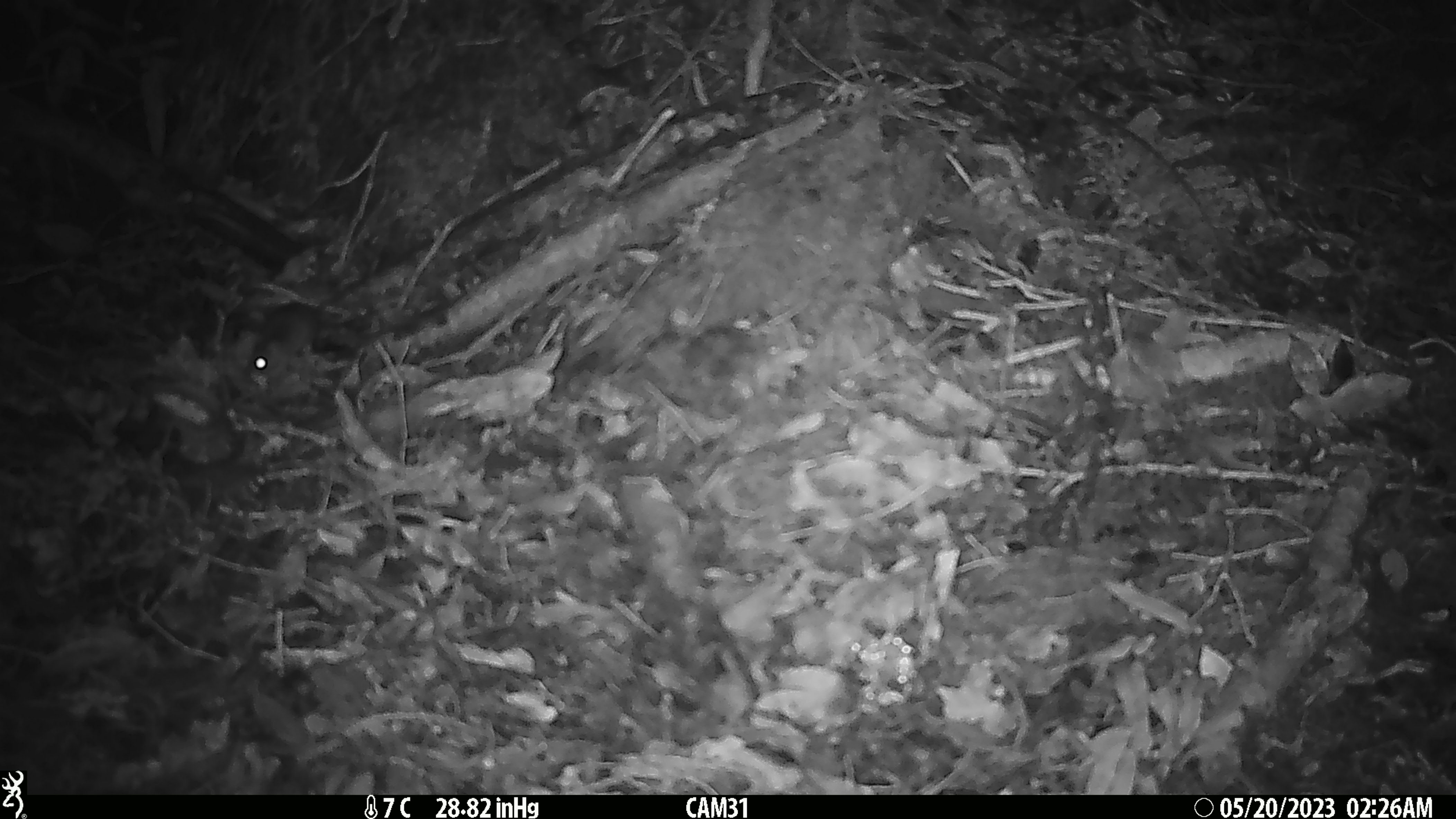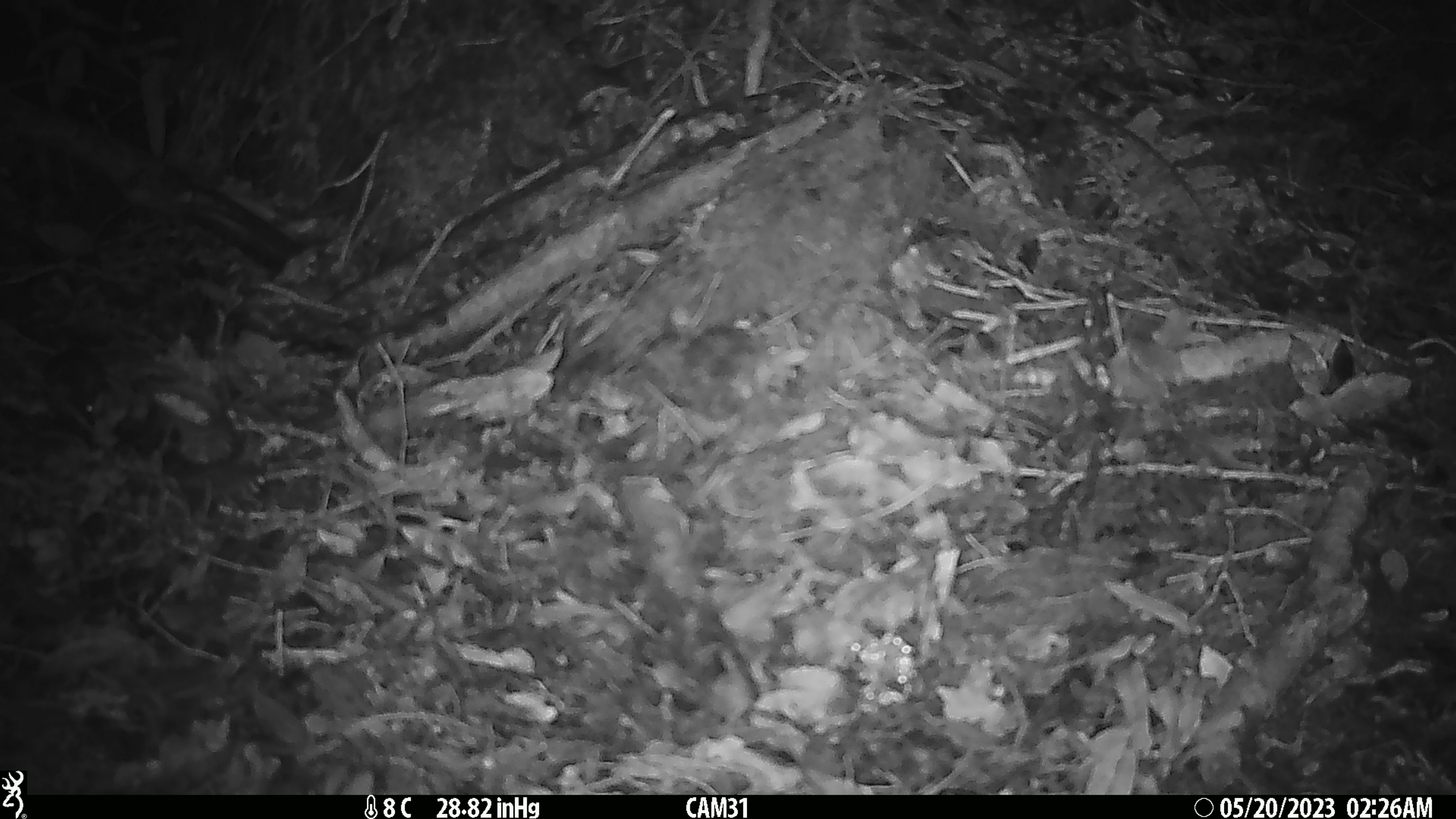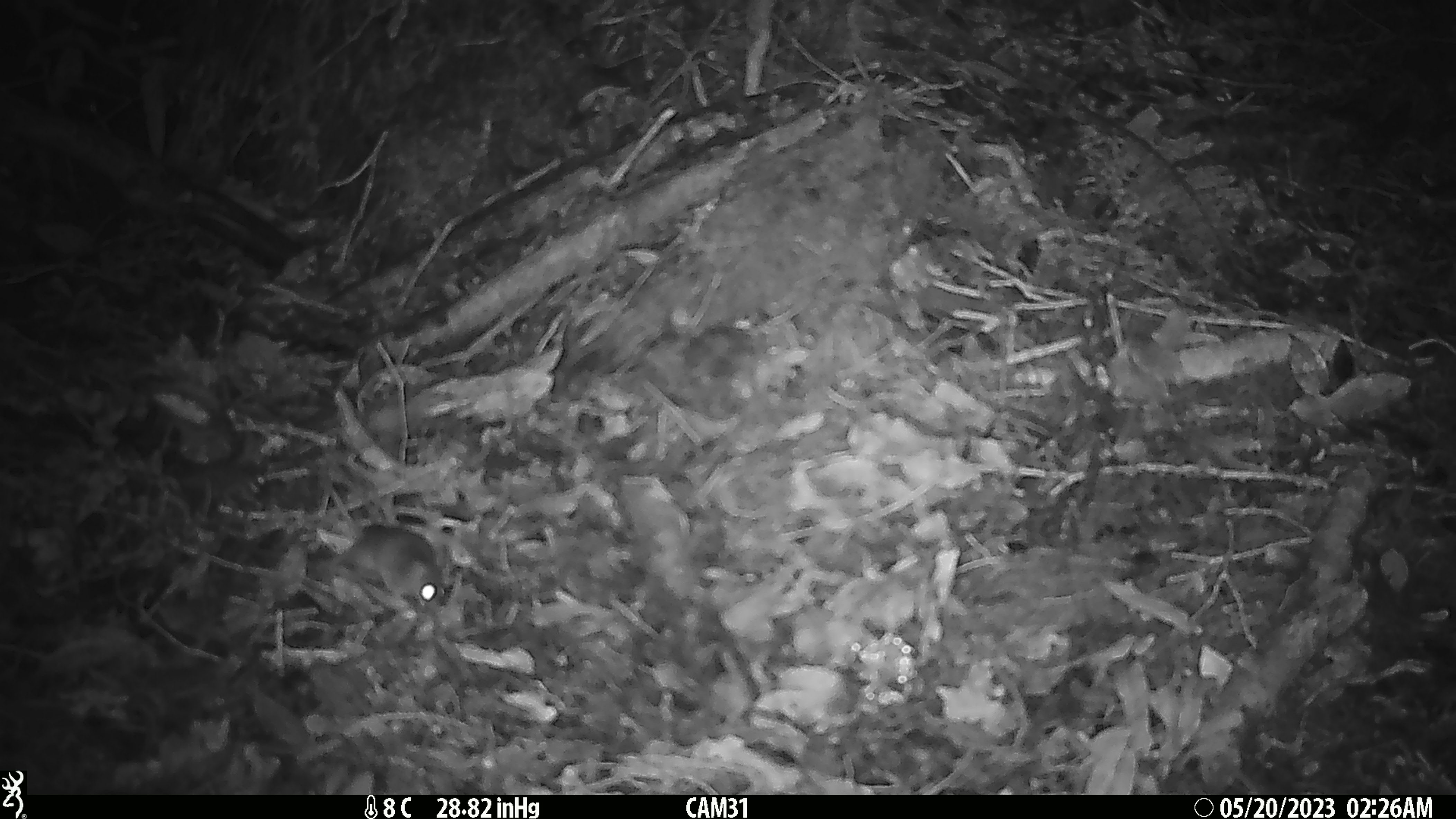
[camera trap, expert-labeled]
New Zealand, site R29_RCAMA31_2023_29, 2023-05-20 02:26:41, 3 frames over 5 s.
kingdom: Animalia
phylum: Chordata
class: Mammalia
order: Rodentia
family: Muridae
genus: Mus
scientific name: Mus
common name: mouse